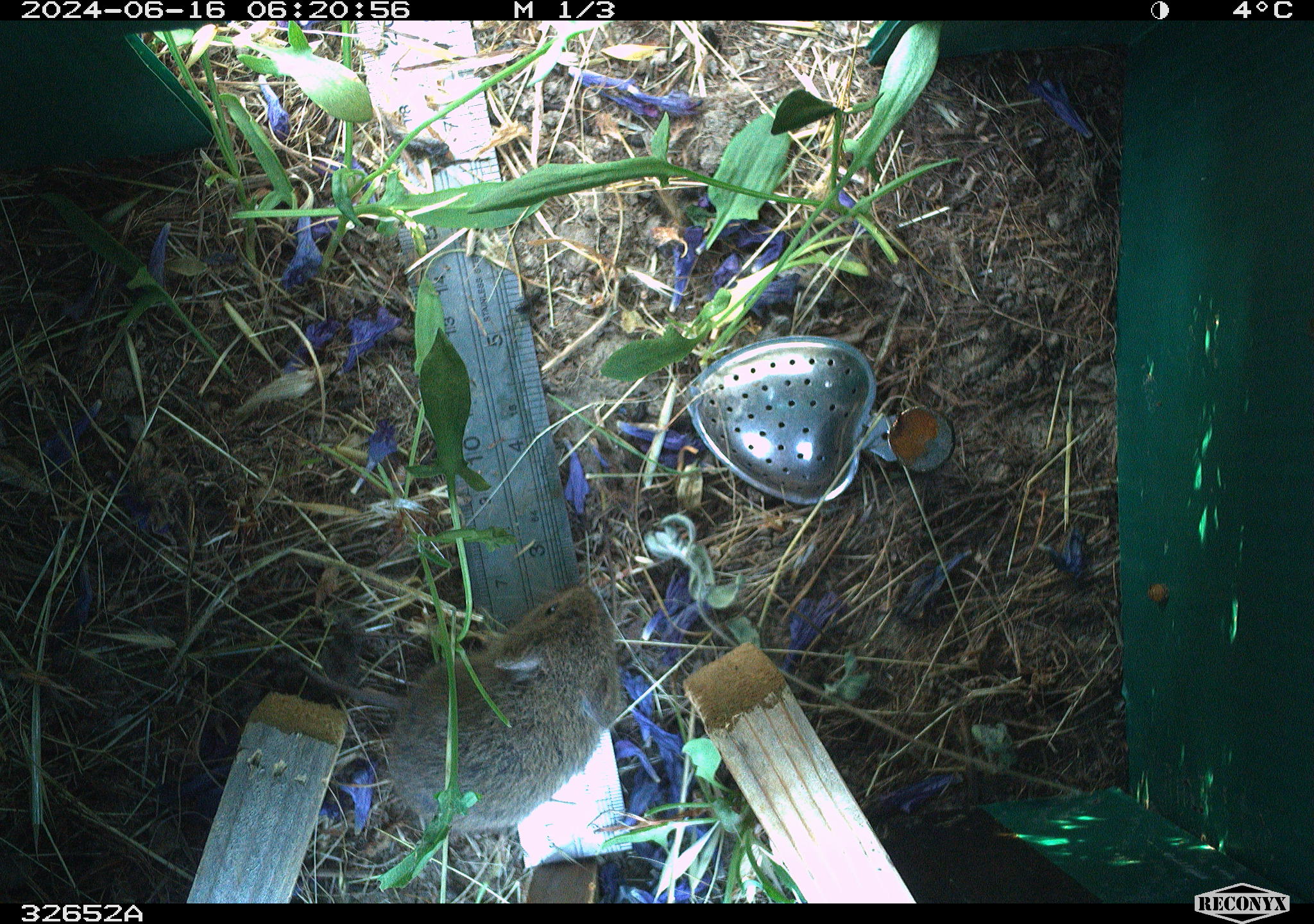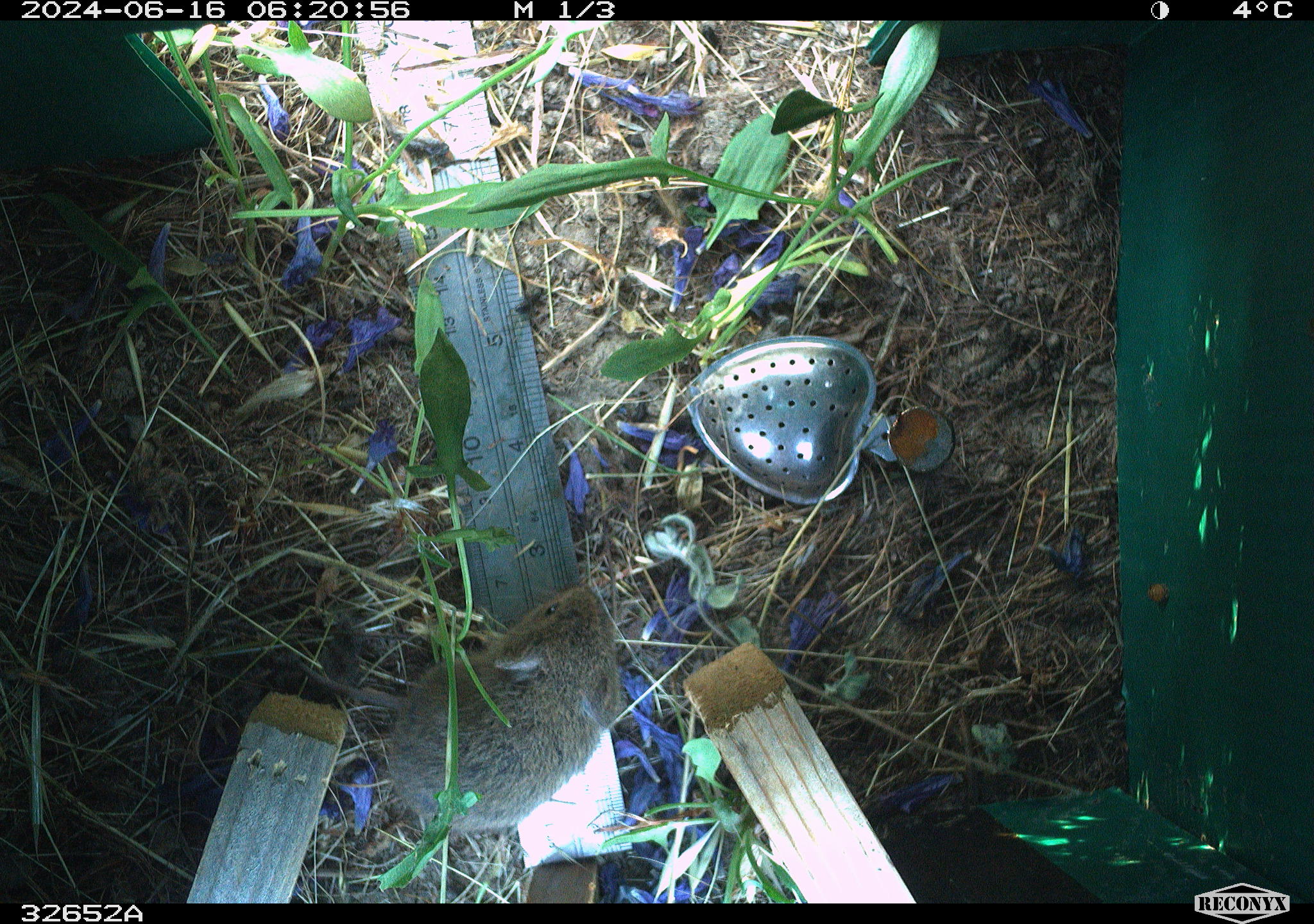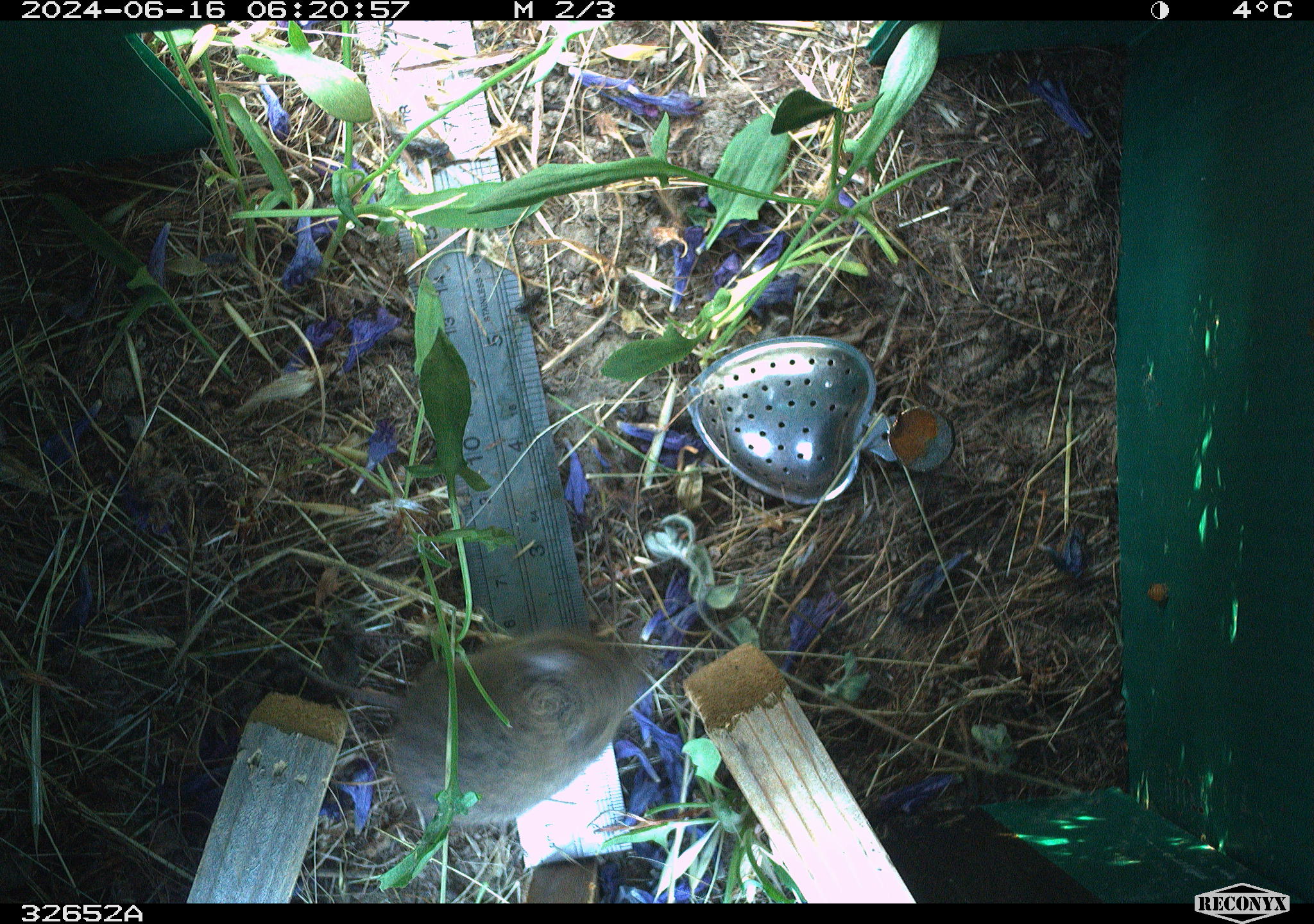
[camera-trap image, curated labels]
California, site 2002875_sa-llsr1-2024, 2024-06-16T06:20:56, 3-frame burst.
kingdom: Animalia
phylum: Chordata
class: Mammalia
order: Rodentia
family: Cricetidae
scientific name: Arvicolinae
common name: voles, lemmings, and muskrats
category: arvicolinae subfamily